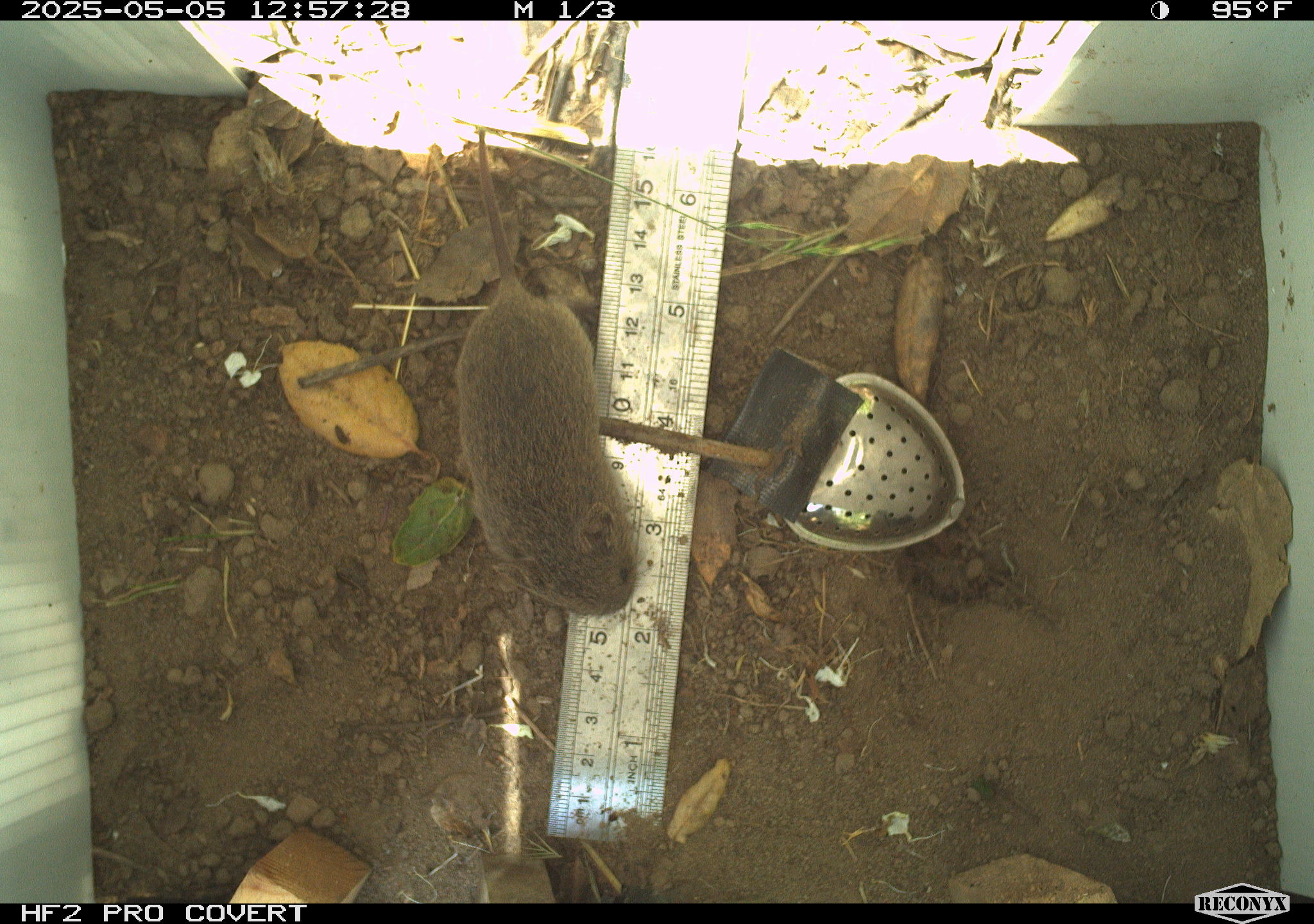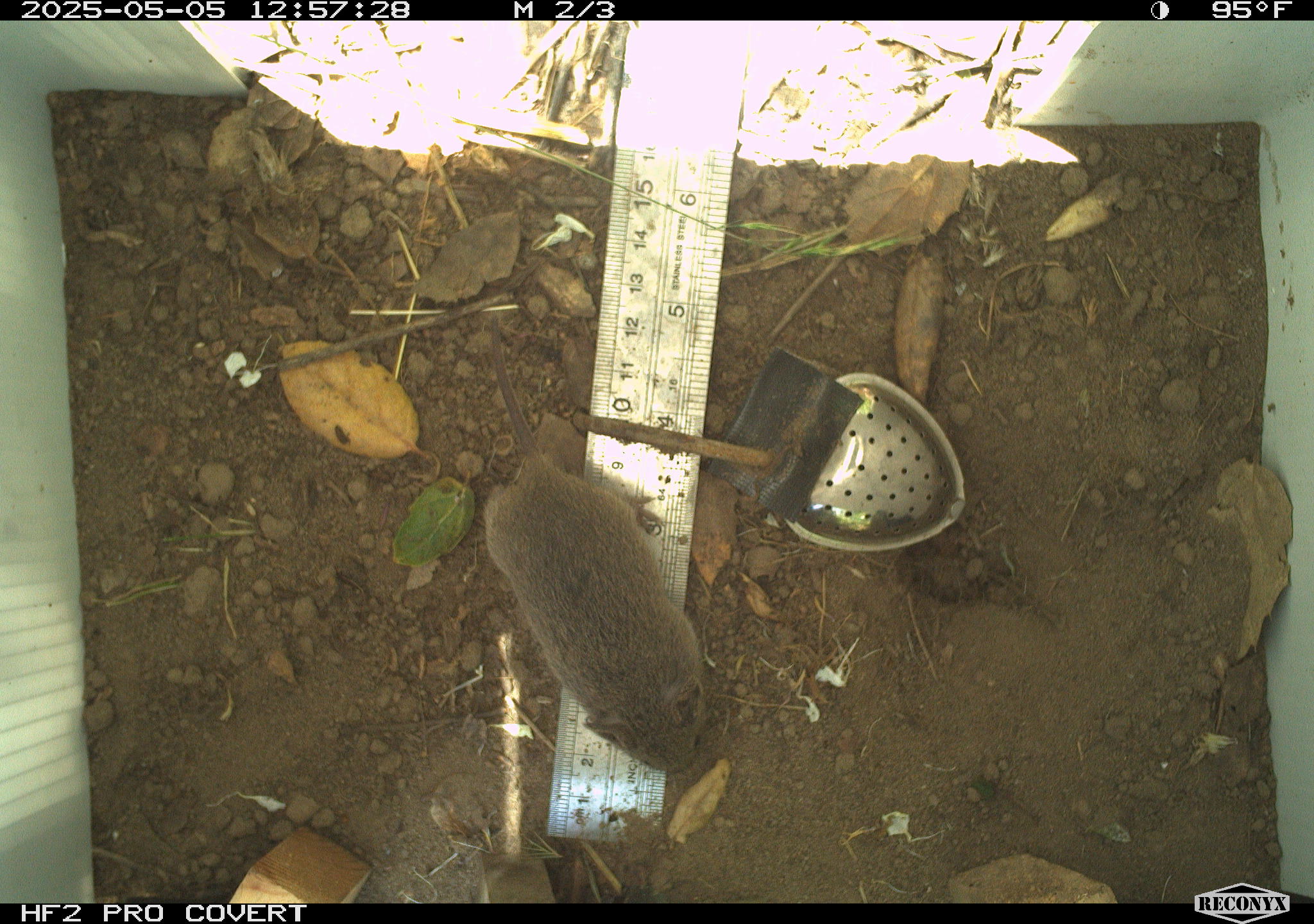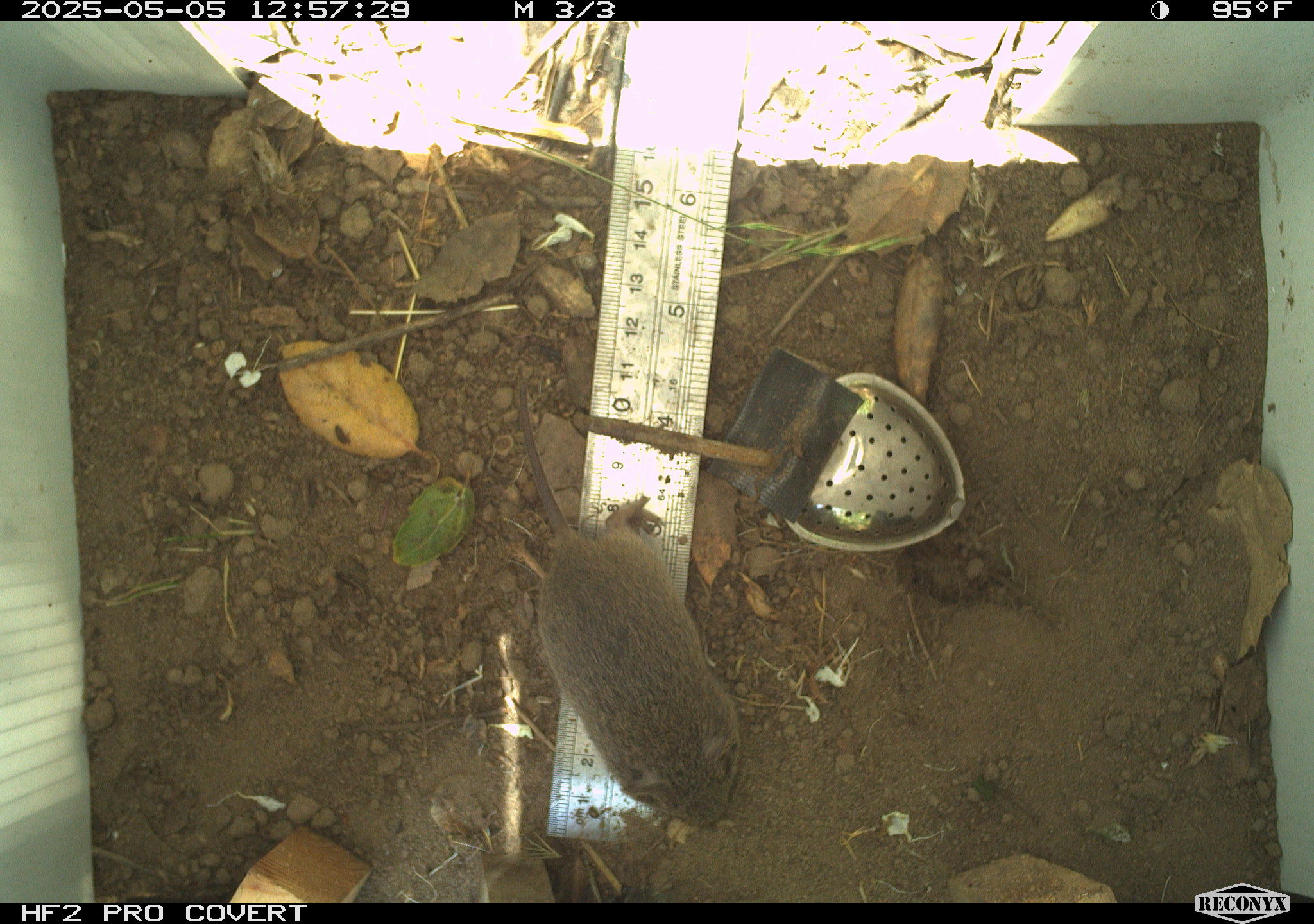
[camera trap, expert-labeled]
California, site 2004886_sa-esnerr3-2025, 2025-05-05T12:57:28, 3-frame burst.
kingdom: Animalia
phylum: Chordata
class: Mammalia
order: Rodentia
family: Cricetidae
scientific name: Arvicolinae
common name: voles, lemmings, and muskrats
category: arvicolinae subfamily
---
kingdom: Animalia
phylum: Chordata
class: Mammalia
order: Rodentia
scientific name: Rodentia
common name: rodent